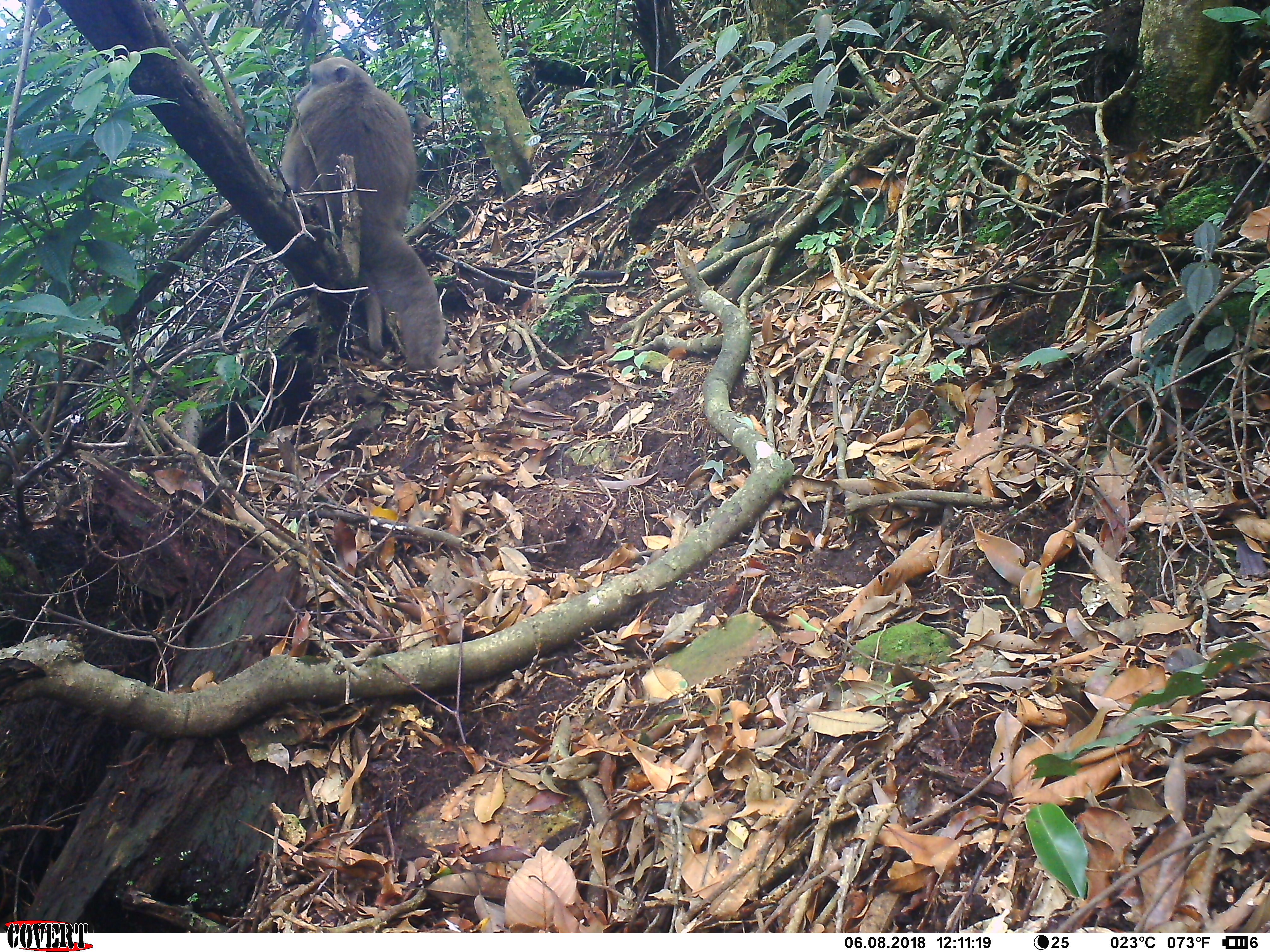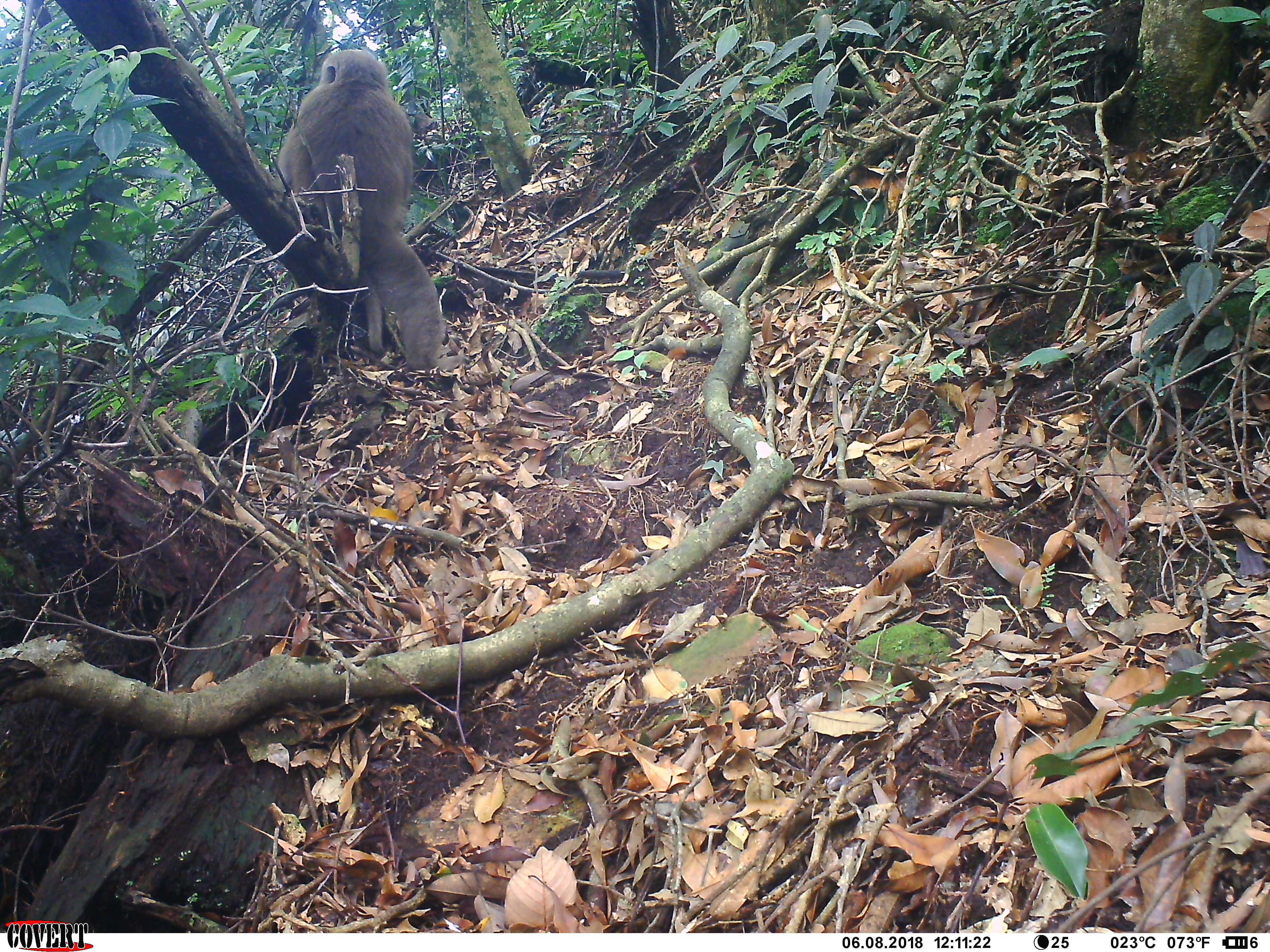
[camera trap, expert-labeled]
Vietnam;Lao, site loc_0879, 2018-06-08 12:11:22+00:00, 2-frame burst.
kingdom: Animalia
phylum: Chordata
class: Mammalia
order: Primates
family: Cercopithecidae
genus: Macaca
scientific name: Macaca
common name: macaque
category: macaque not stump tailed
Macaque not stump tailed (macaque) (Macaca). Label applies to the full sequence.